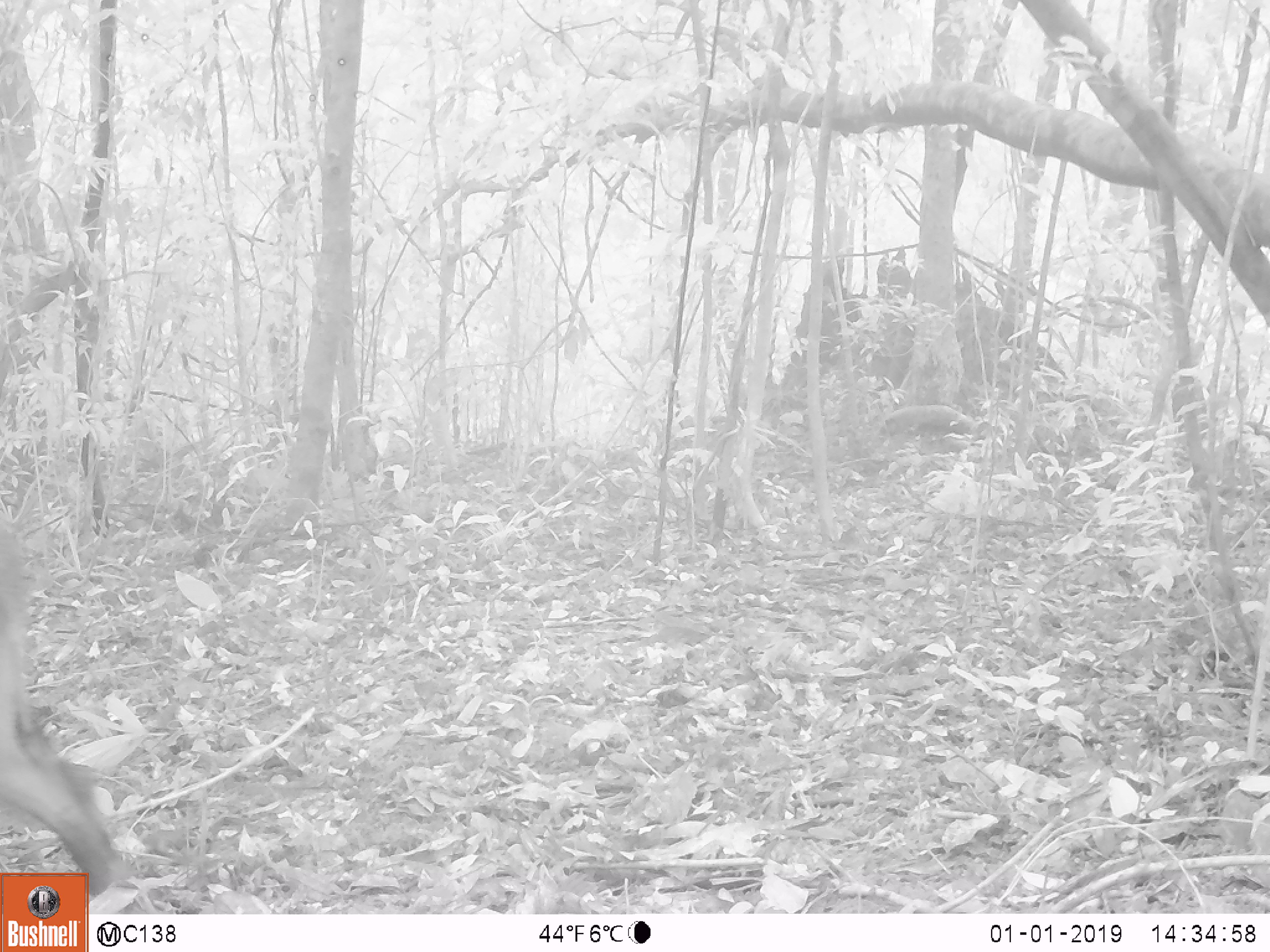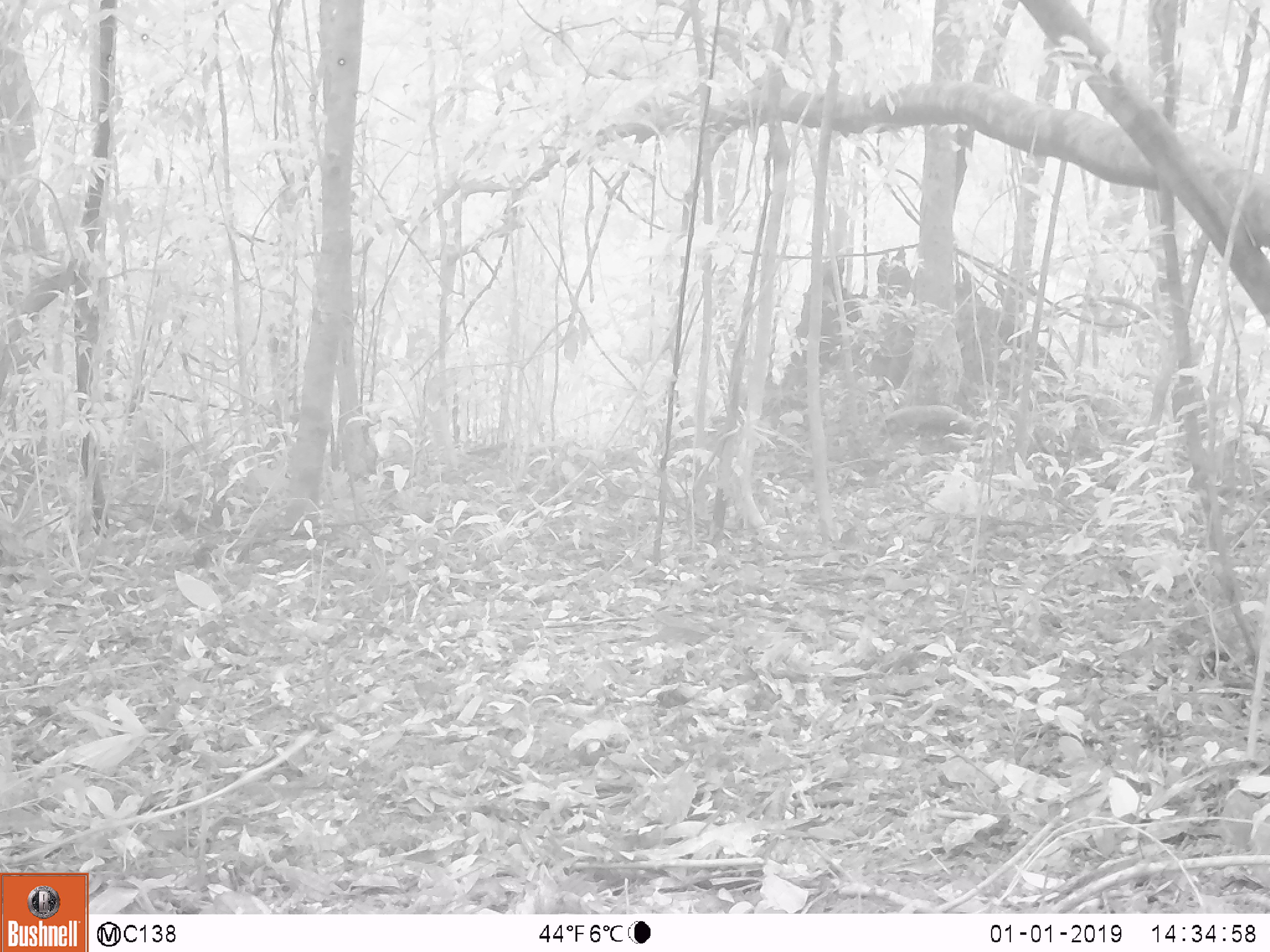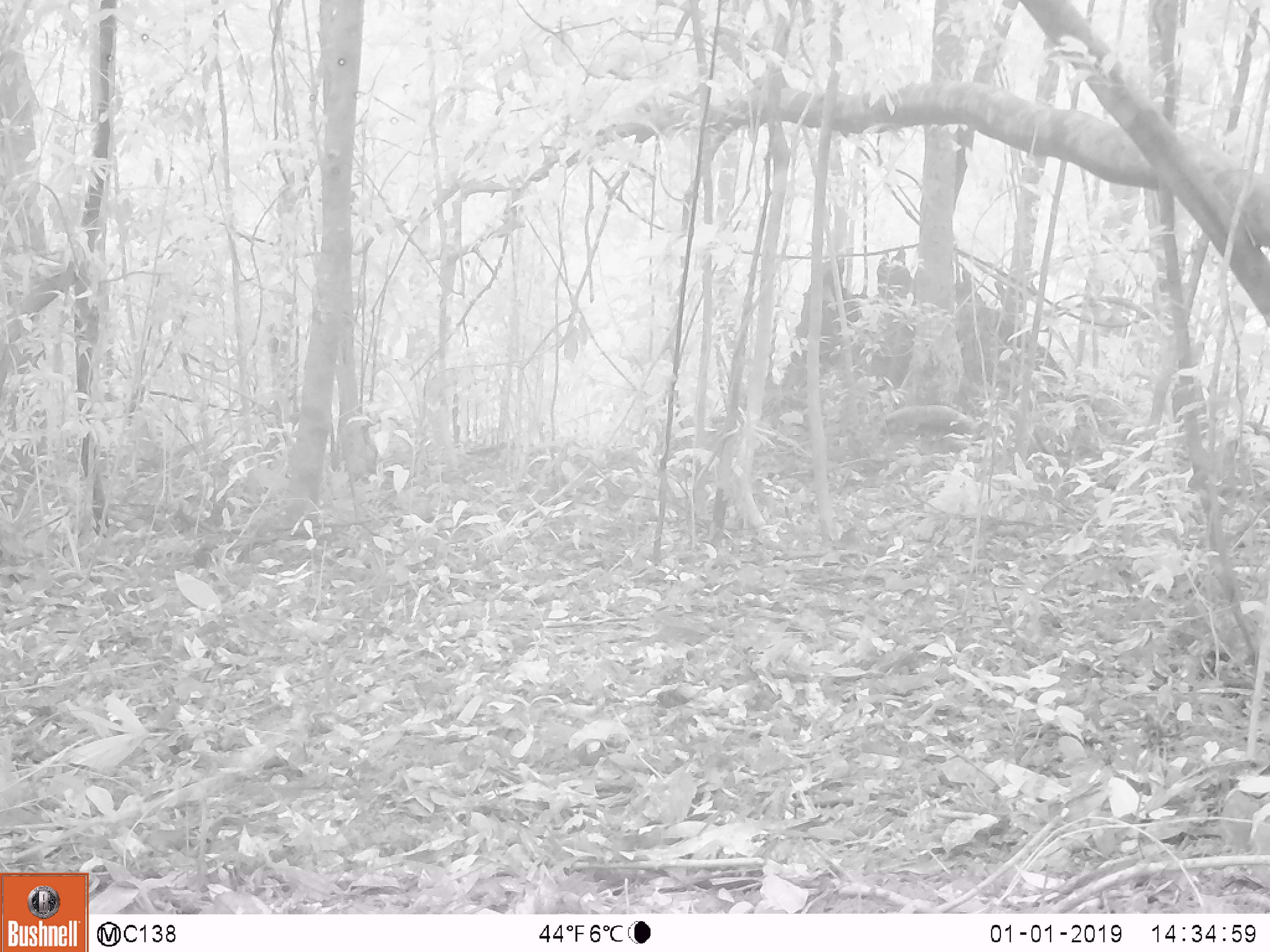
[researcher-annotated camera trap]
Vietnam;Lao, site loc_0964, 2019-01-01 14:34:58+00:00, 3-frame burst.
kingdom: Animalia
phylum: Chordata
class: Mammalia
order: Artiodactyla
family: Suidae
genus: Sus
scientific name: Sus scrofa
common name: eurasian wild pig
Eurasian wild pig (Sus scrofa). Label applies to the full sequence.